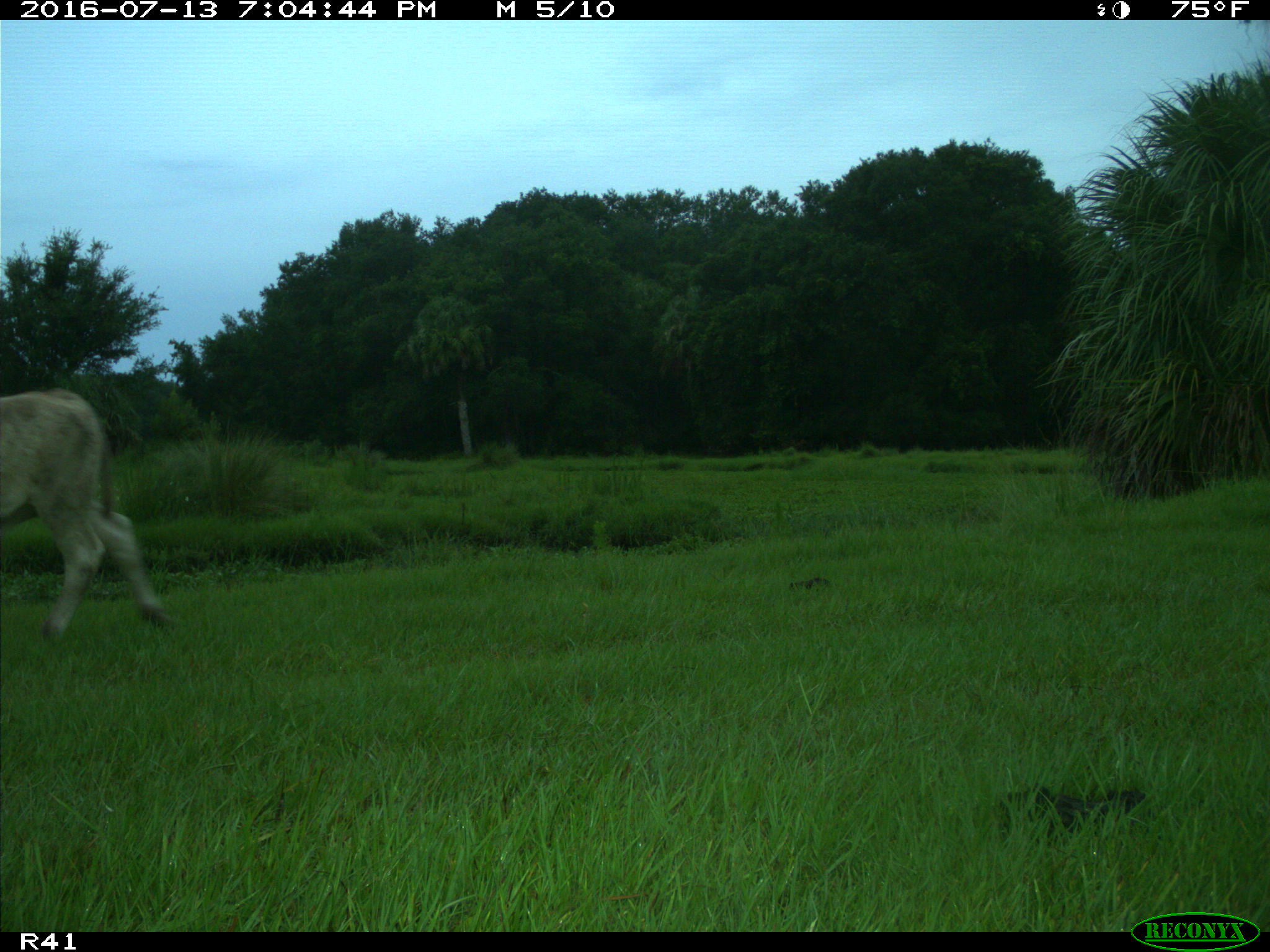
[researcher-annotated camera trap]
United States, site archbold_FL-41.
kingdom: Animalia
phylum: Chordata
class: Mammalia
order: Artiodactyla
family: Bovidae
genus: Bos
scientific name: Bos taurus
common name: domestic cow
Bos taurus (domestic cow).